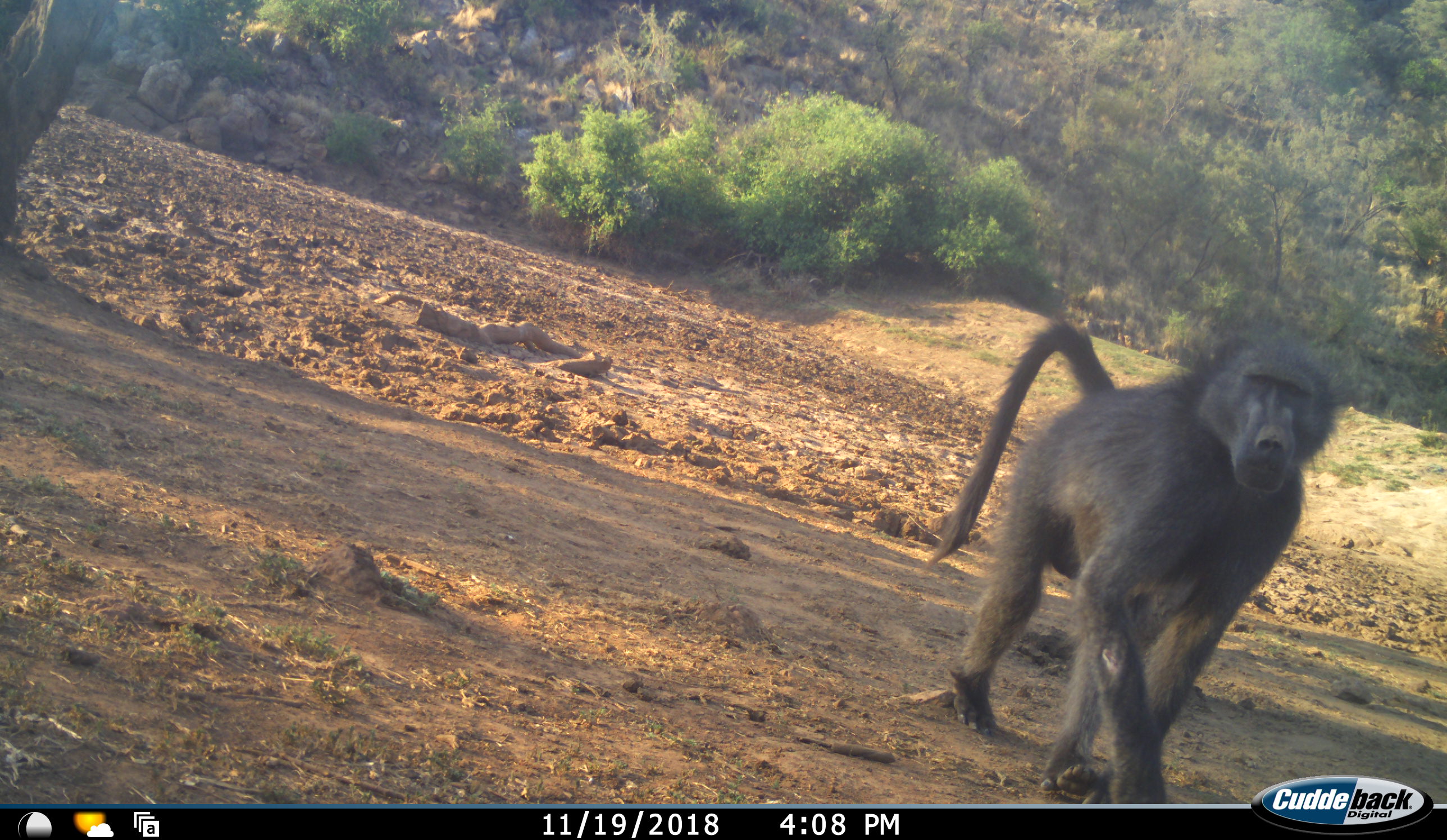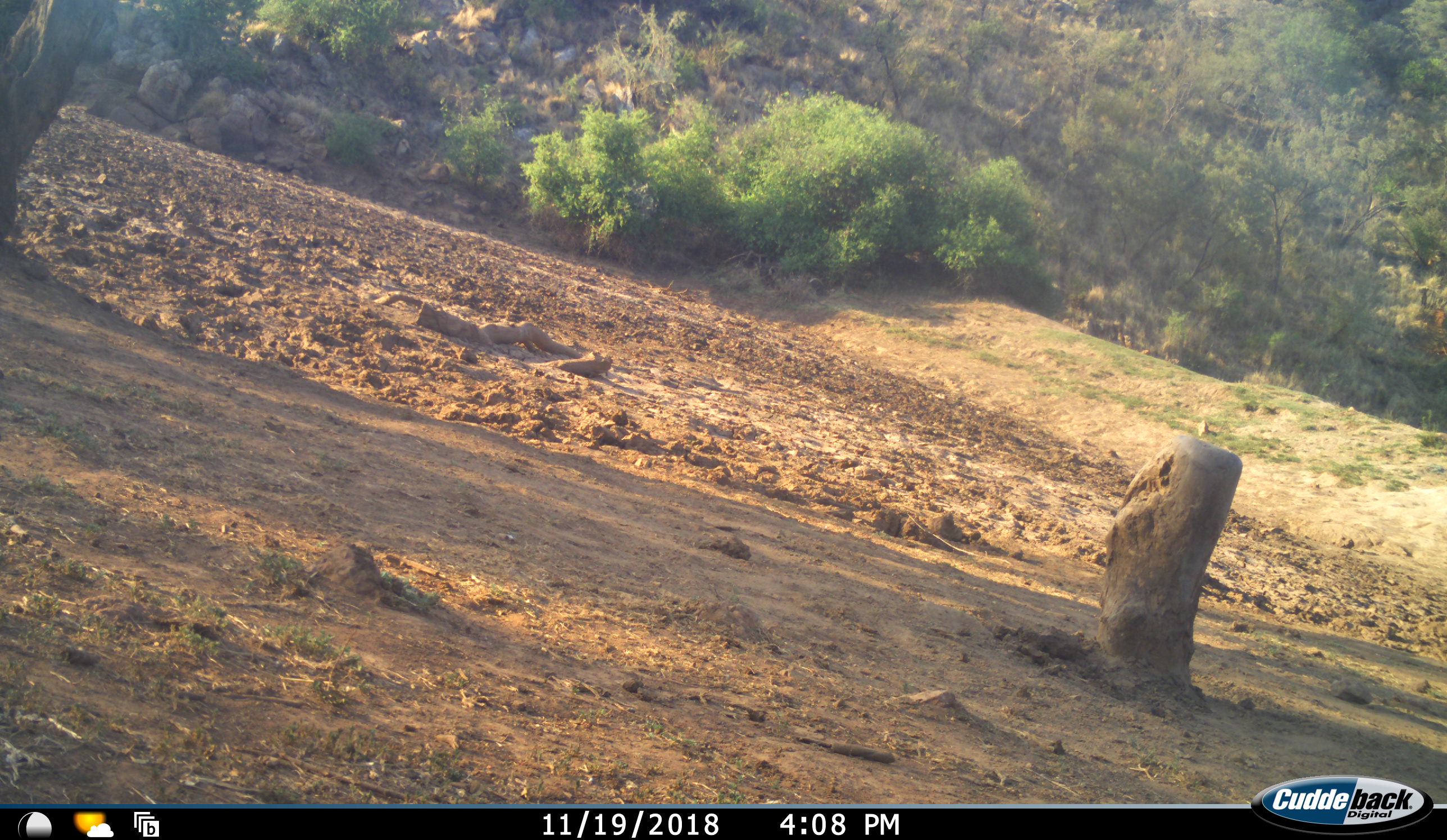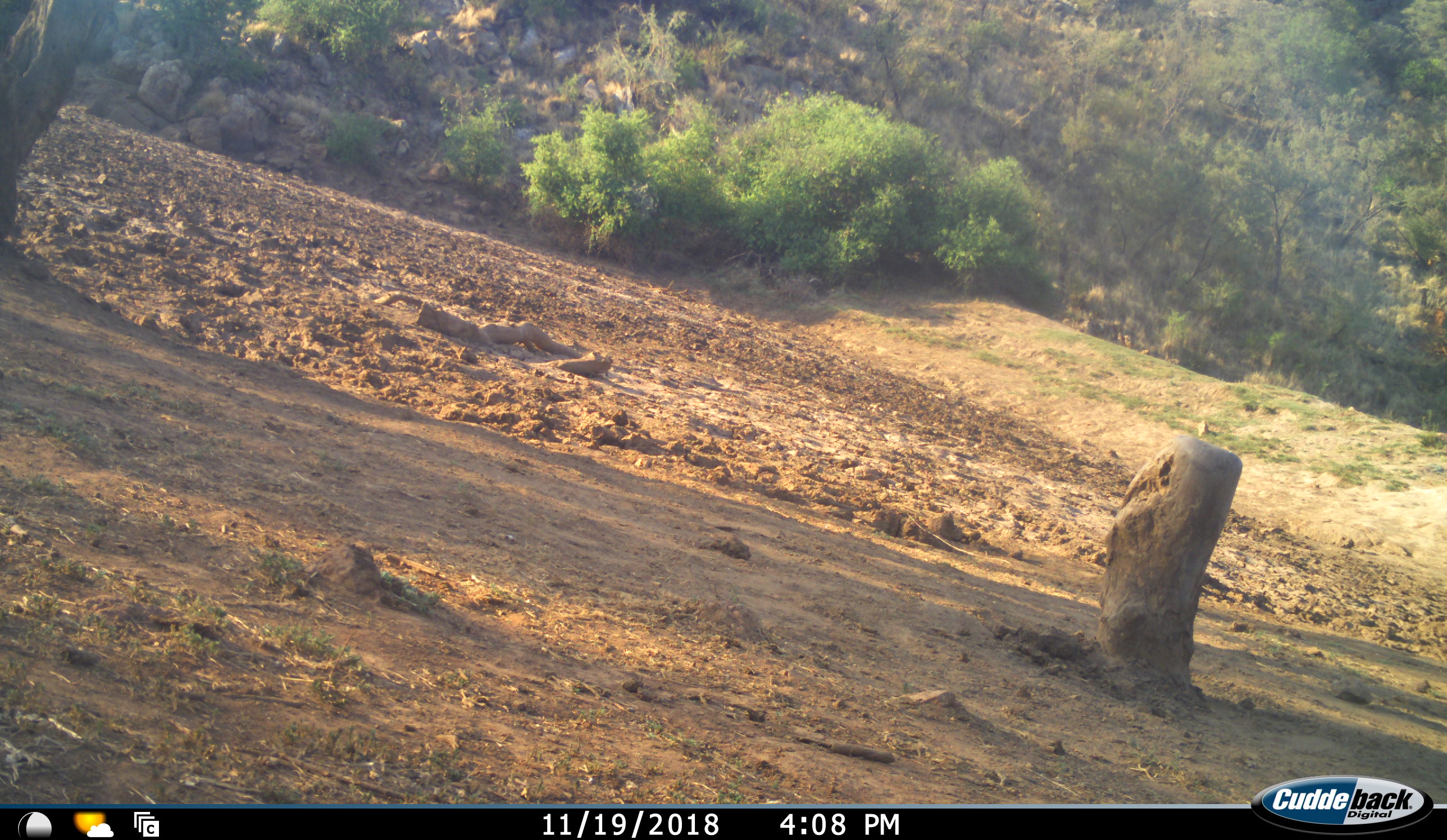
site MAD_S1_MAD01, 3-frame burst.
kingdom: Animalia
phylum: Chordata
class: Mammalia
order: Primates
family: Cercopithecidae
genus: Papio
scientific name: Papio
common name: baboon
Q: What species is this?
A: Baboon (Papio).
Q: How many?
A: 1.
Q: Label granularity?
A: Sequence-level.